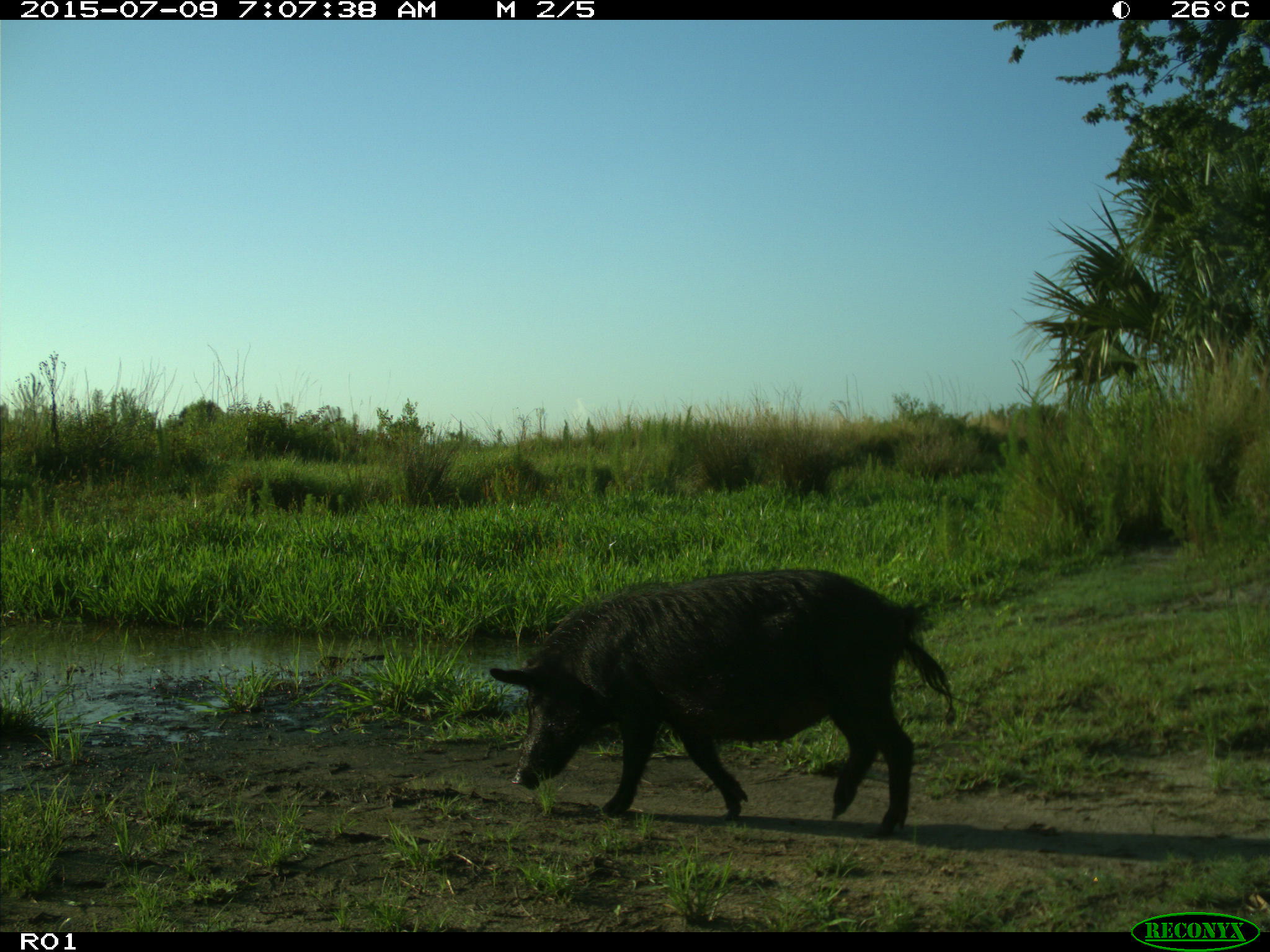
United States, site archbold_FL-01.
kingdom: Animalia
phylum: Chordata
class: Mammalia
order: Artiodactyla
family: Suidae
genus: Sus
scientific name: Sus scrofa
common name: wild boar